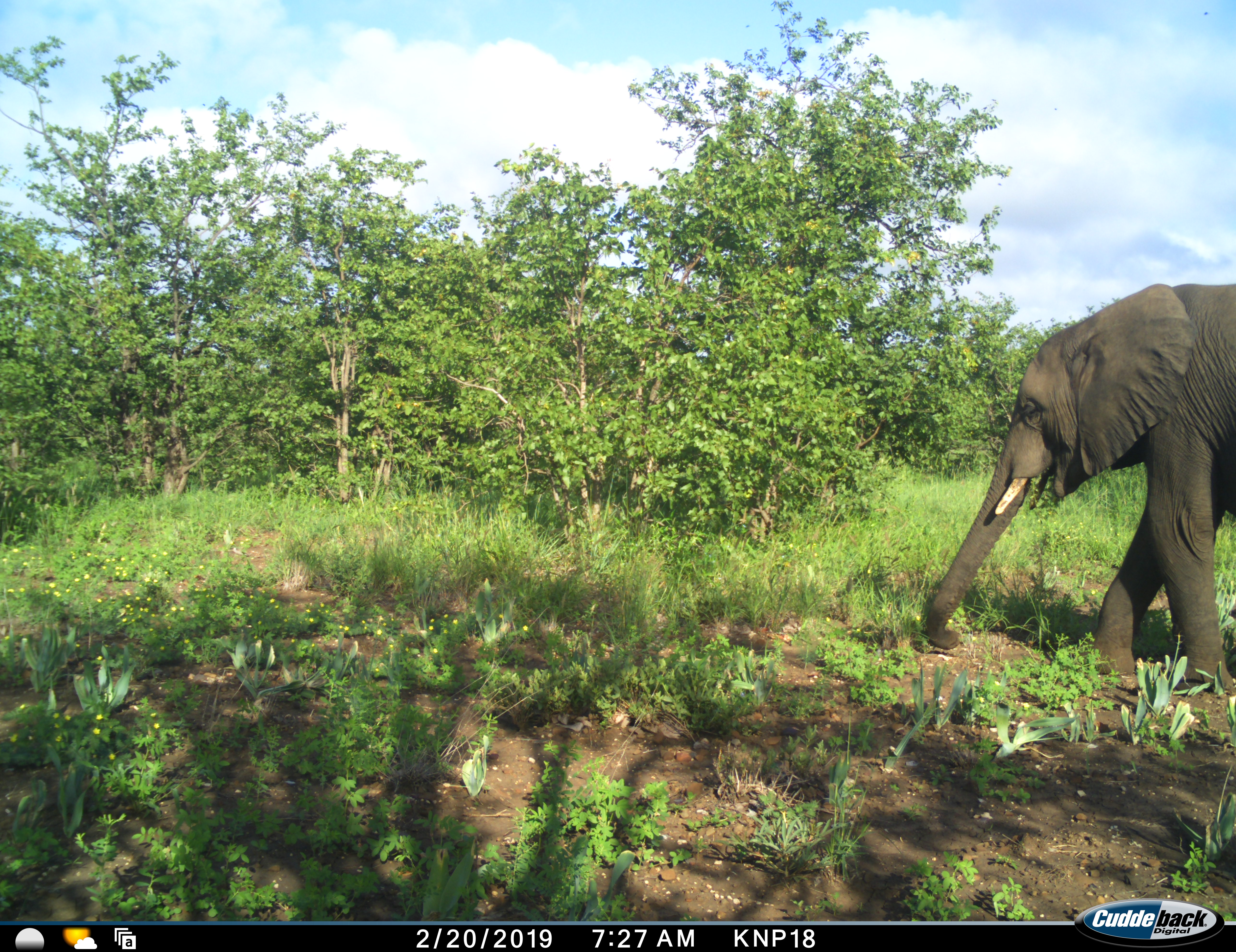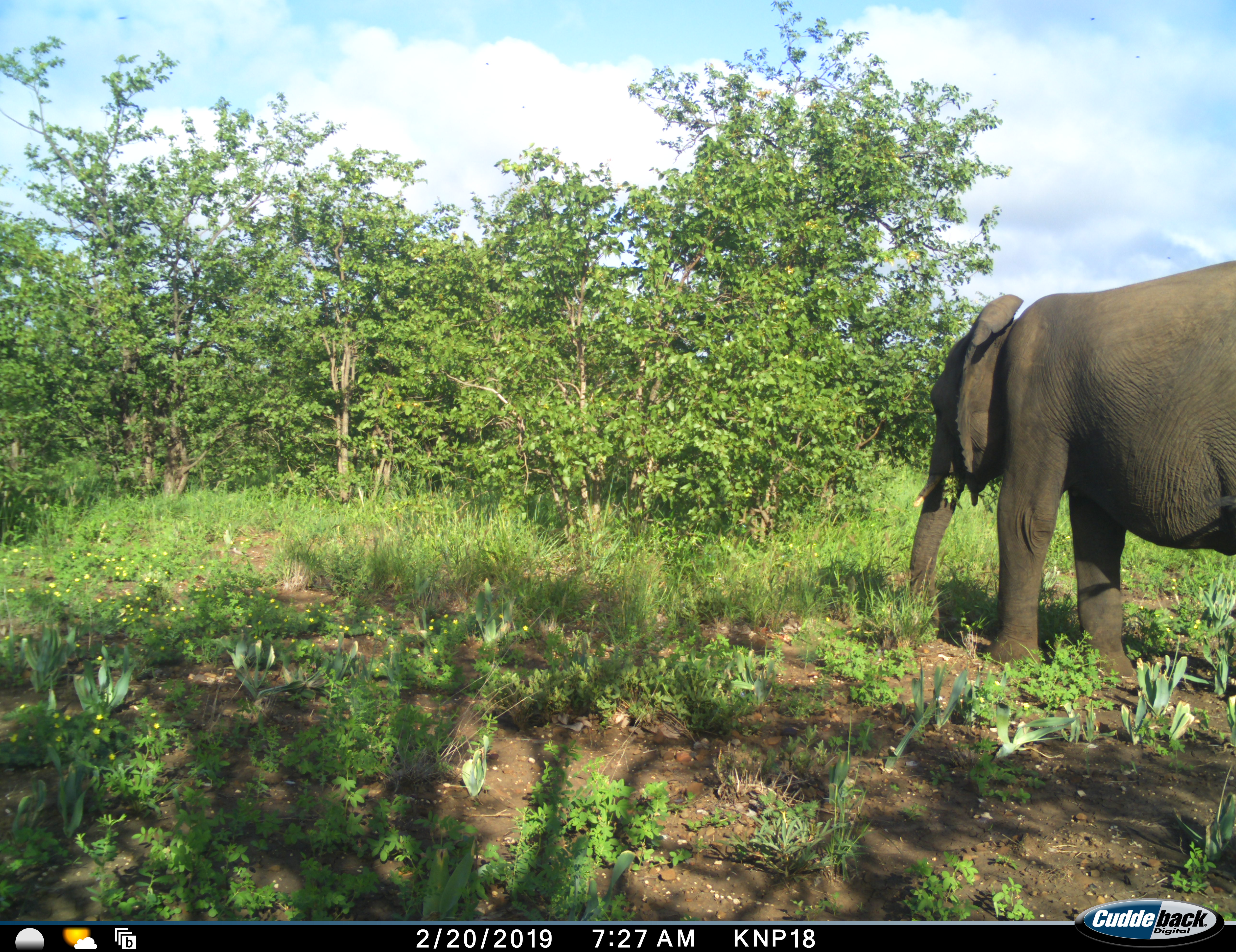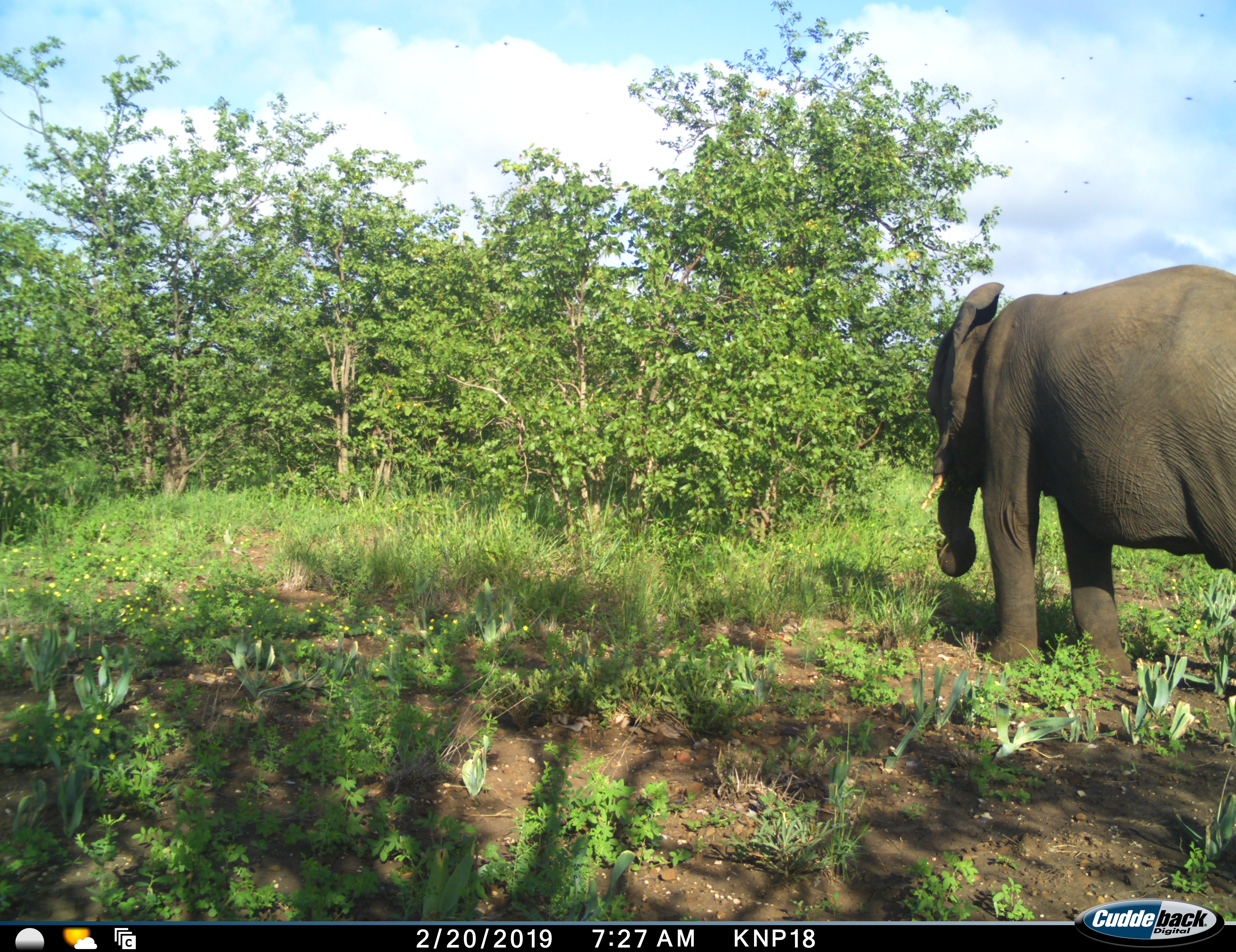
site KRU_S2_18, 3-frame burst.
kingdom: Animalia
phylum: Chordata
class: Mammalia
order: Proboscidea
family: Elephantidae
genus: Loxodonta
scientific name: Loxodonta africana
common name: african bush elephant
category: elephant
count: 1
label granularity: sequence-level